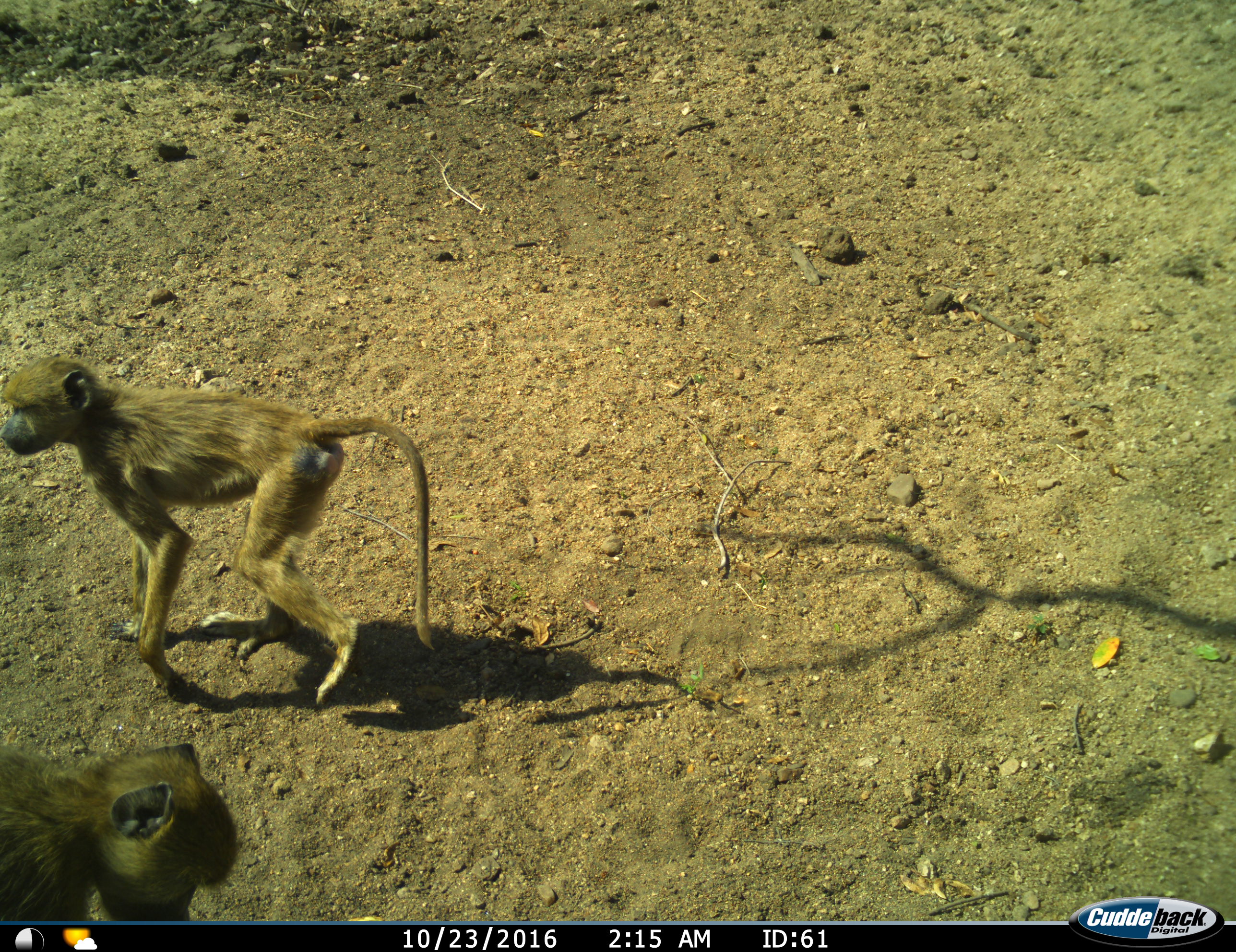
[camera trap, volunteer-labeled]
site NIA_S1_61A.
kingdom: Animalia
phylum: Chordata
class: Mammalia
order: Primates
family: Cercopithecidae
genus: Papio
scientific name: Papio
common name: baboon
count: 2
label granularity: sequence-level